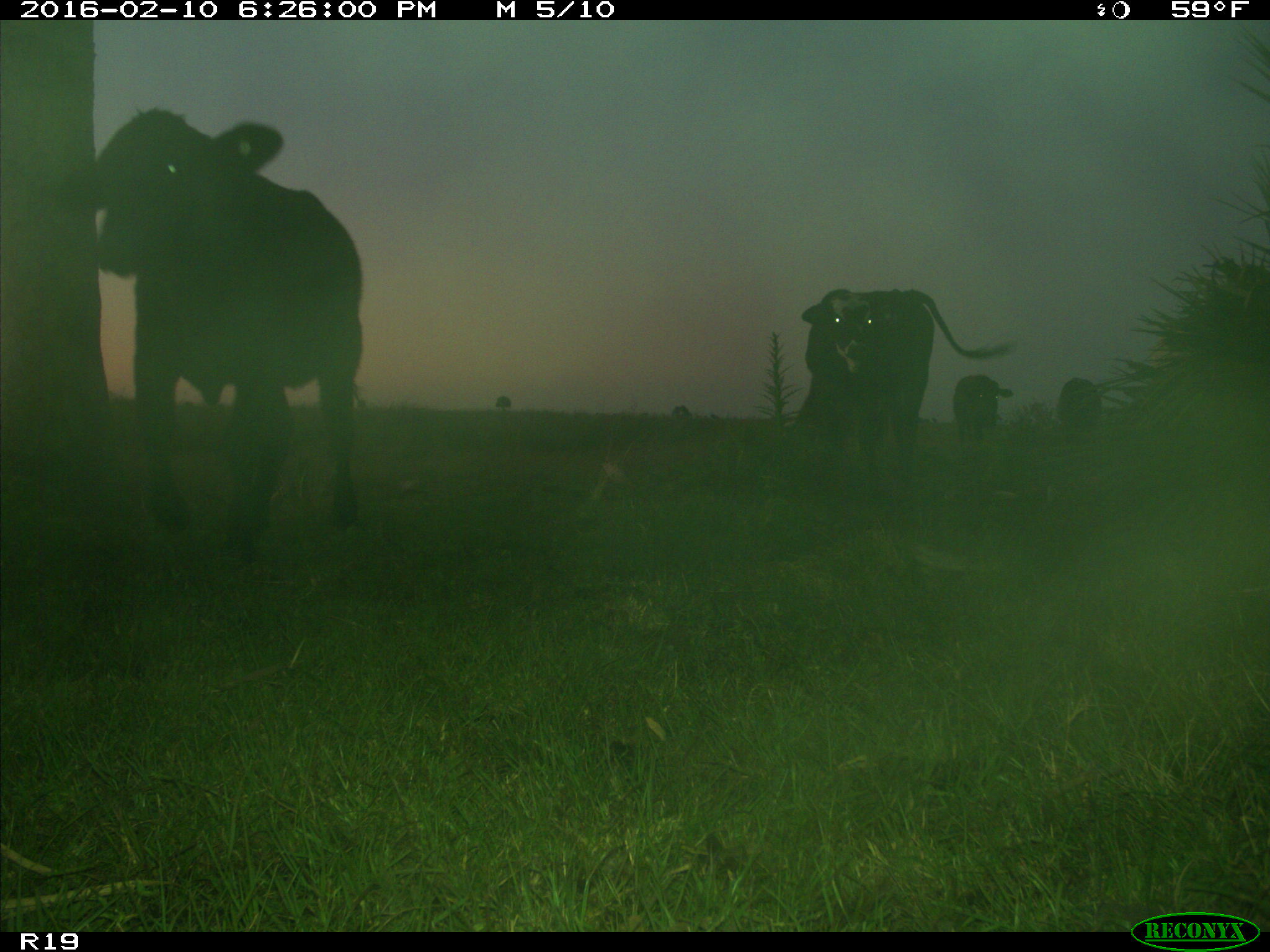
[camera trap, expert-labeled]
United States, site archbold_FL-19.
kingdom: Animalia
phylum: Chordata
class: Mammalia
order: Artiodactyla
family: Bovidae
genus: Bos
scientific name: Bos taurus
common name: domestic cow